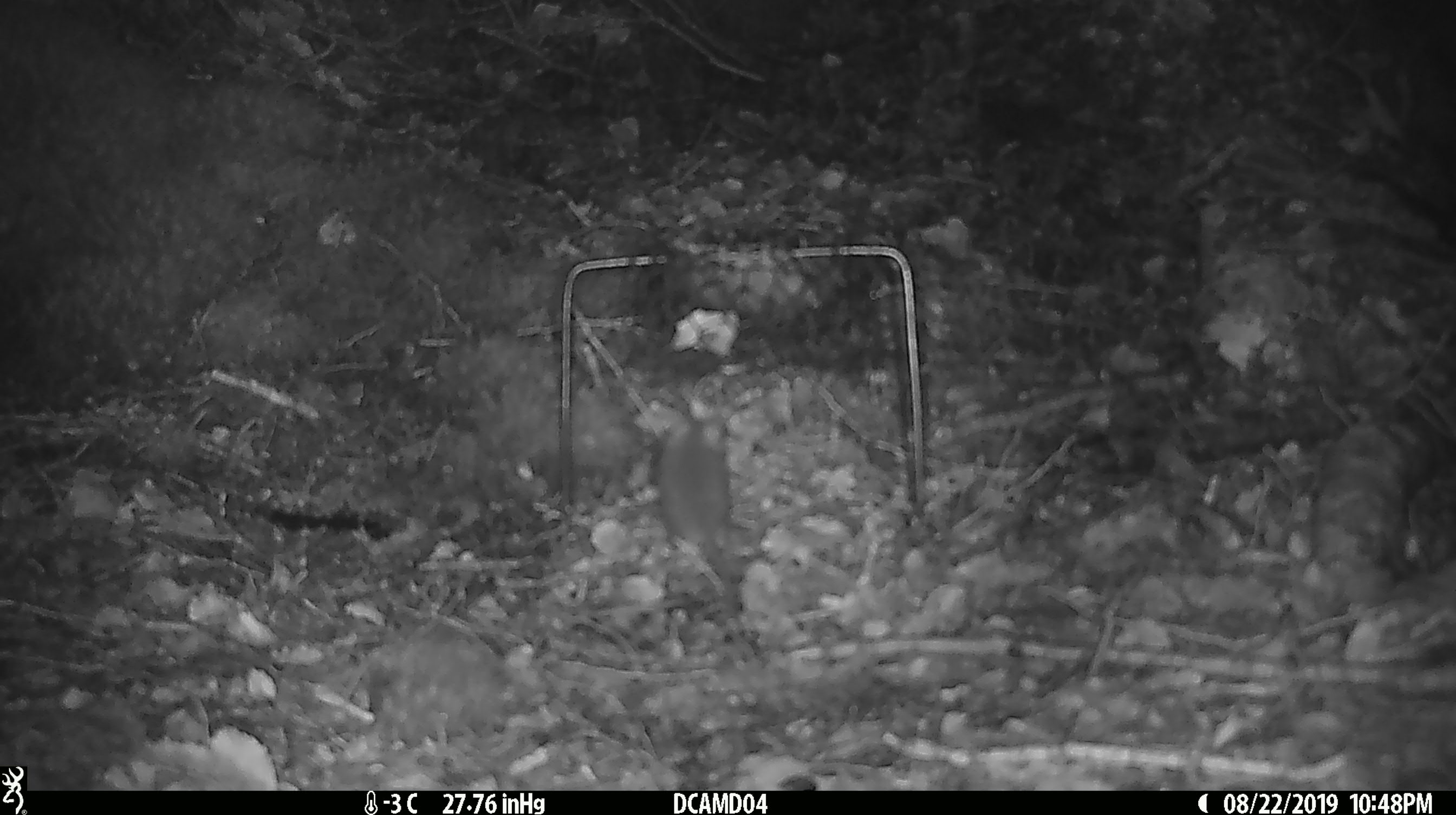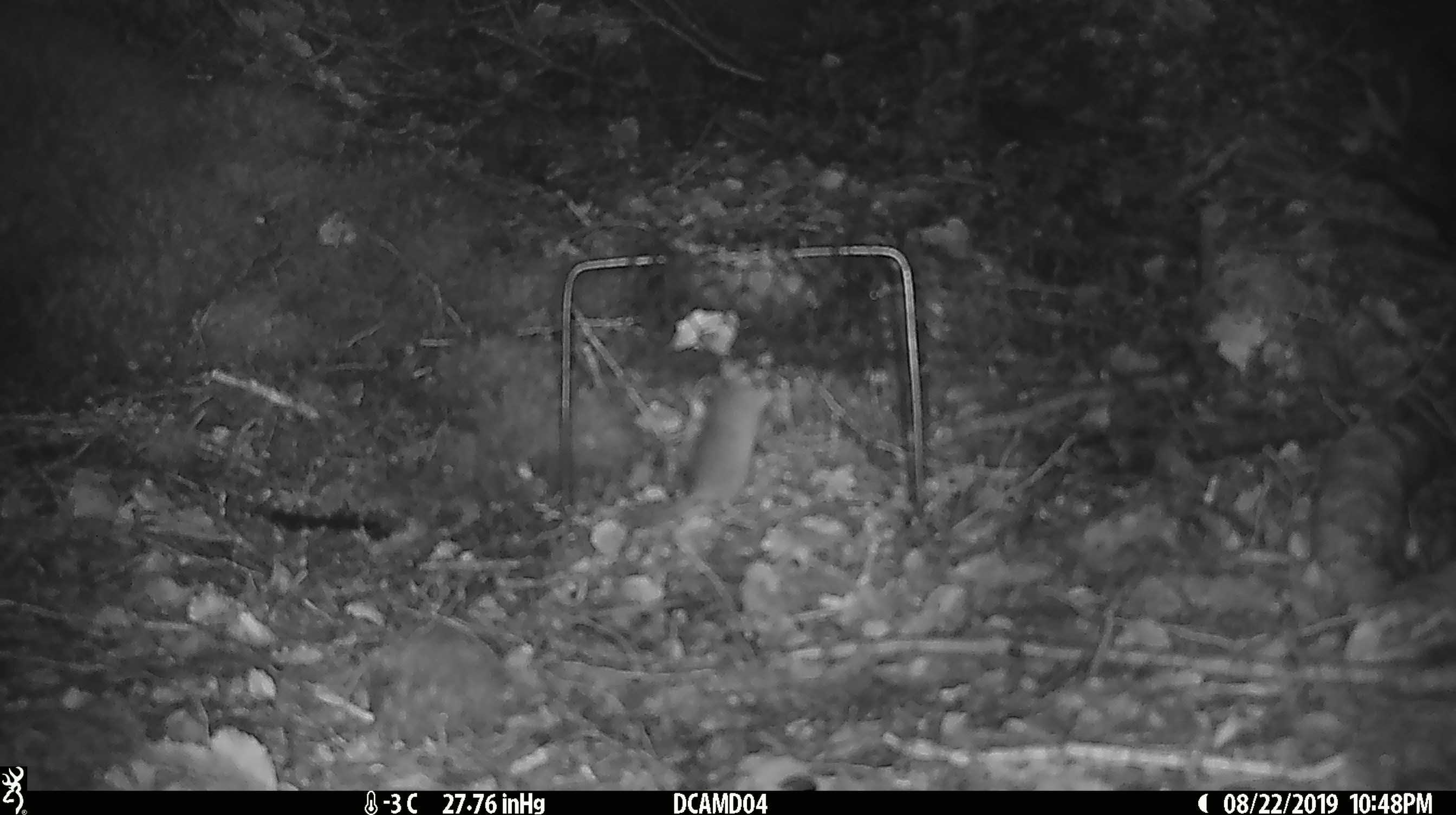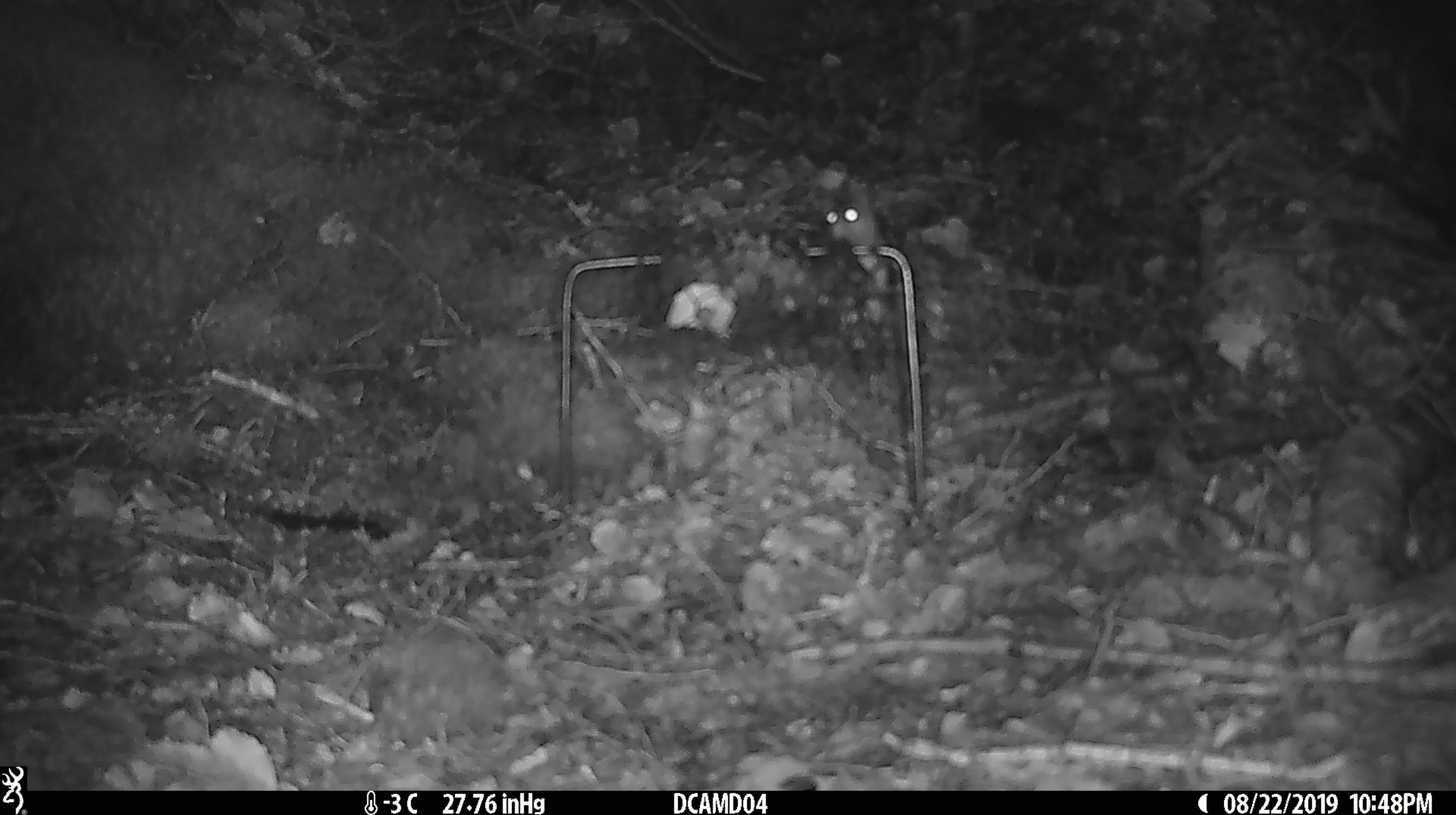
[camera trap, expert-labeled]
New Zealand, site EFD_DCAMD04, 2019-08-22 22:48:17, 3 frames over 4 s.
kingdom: Animalia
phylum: Chordata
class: Mammalia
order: Rodentia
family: Muridae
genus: Mus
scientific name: Mus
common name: mouse